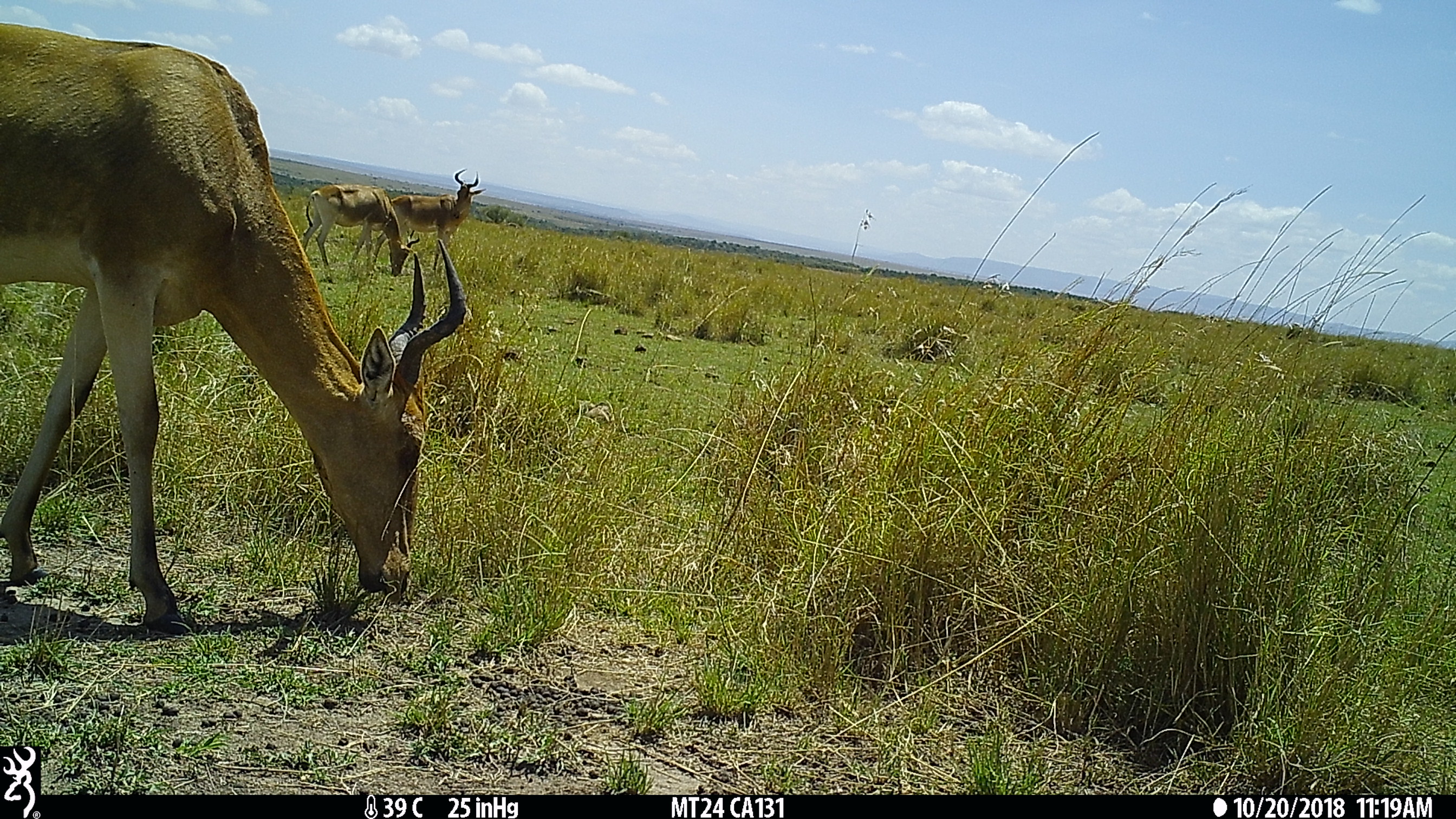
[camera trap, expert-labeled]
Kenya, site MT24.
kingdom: Animalia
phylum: Chordata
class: Mammalia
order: Artiodactyla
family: Bovidae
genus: Alcelaphus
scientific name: Alcelaphus buselaphus cokii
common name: coke's hartebeest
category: hartebeest cokes